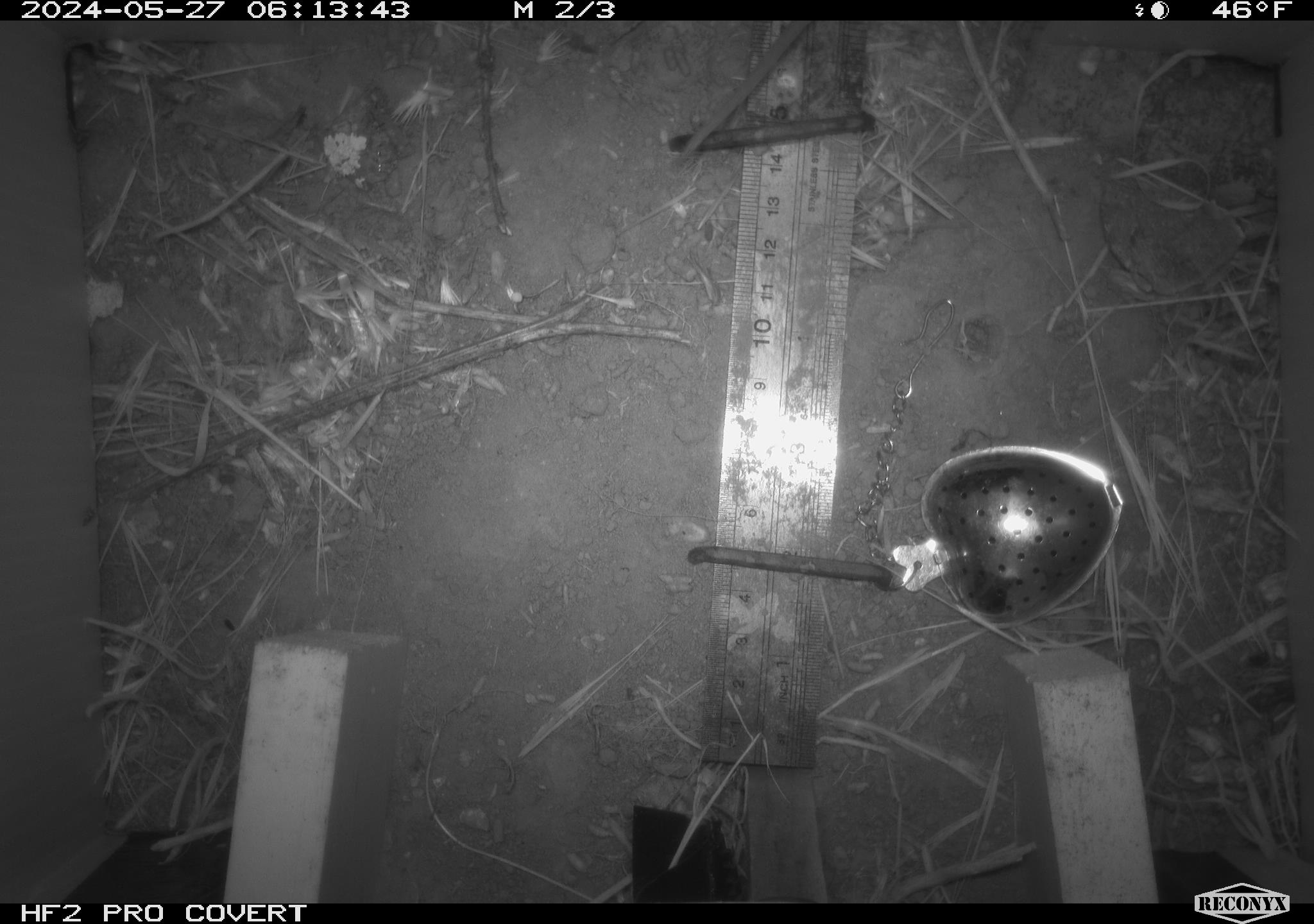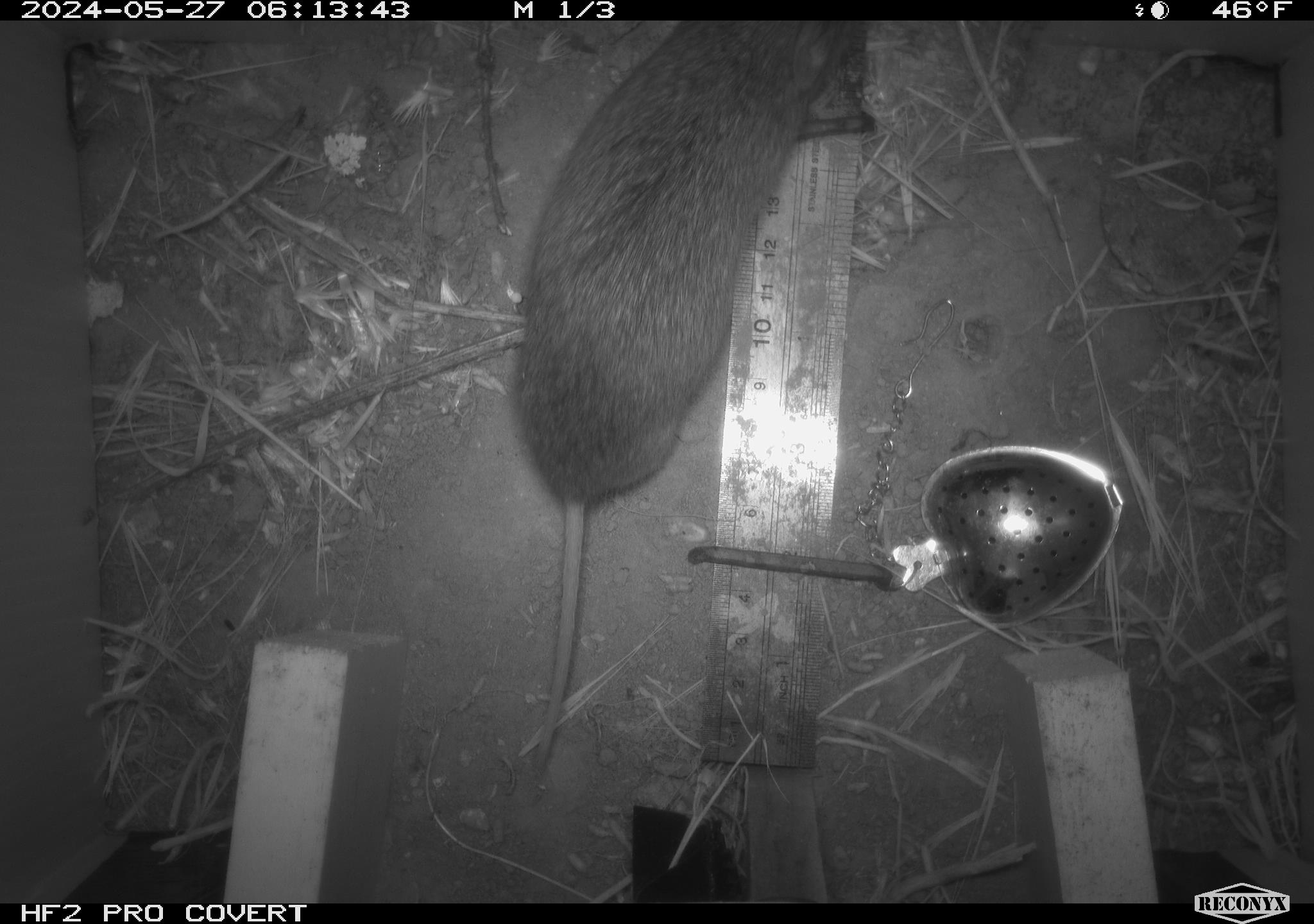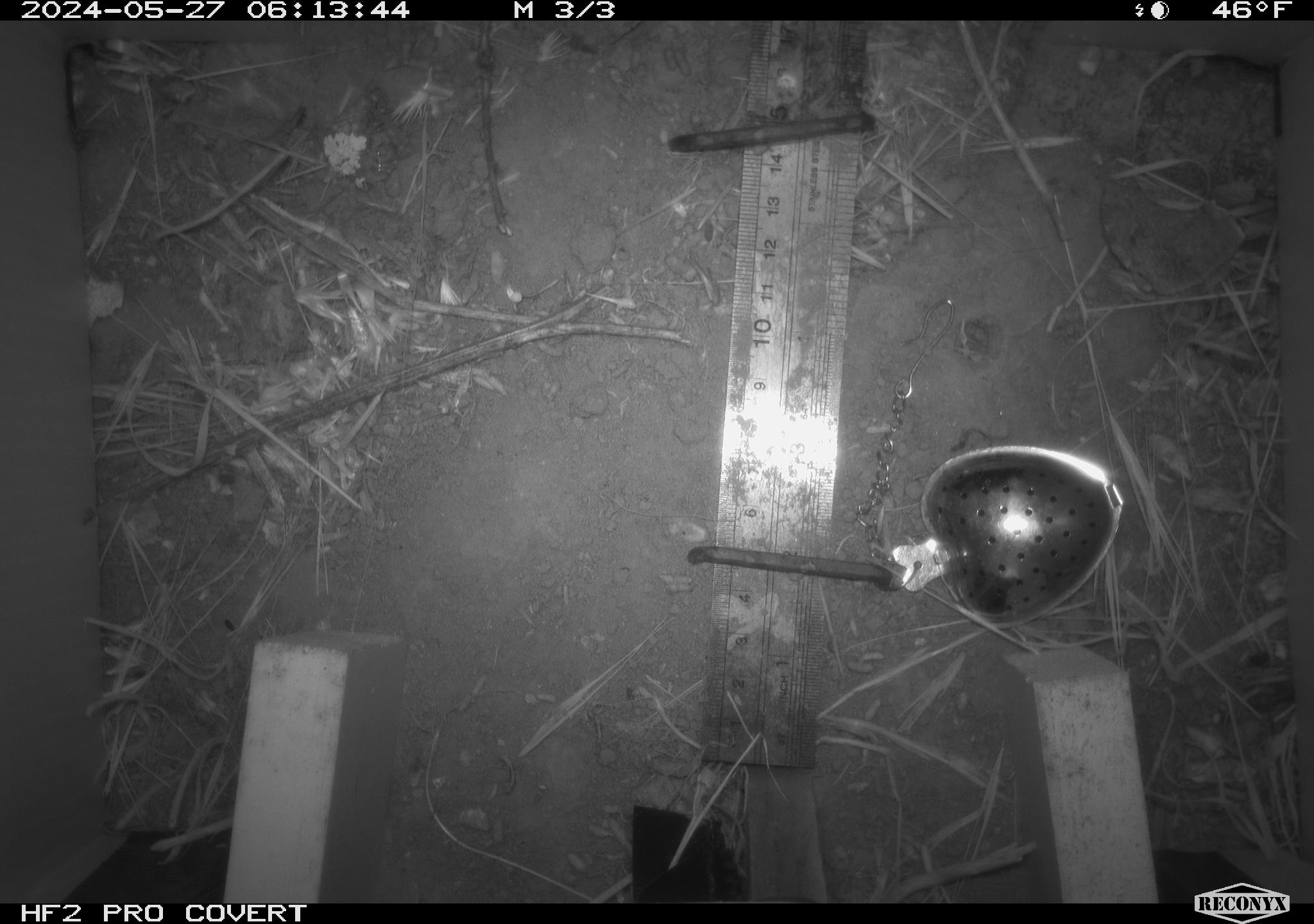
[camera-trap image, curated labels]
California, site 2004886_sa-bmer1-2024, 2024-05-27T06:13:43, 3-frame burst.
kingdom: Animalia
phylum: Chordata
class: Mammalia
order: Rodentia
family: Cricetidae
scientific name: Arvicolinae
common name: voles, lemmings, and muskrats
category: arvicolinae subfamily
Arvicolinae subfamily (voles, lemmings, and muskrats) (Arvicolinae).